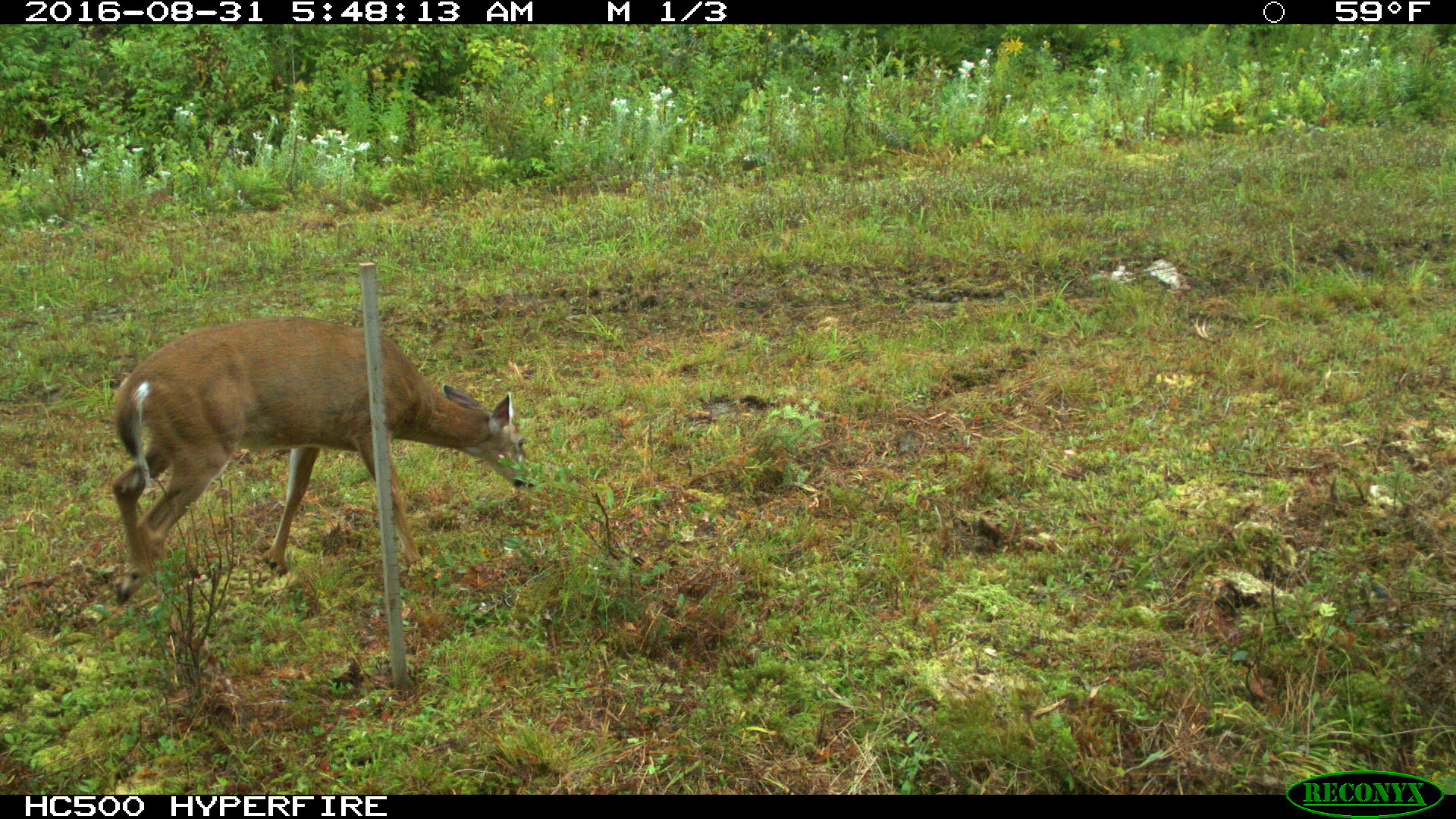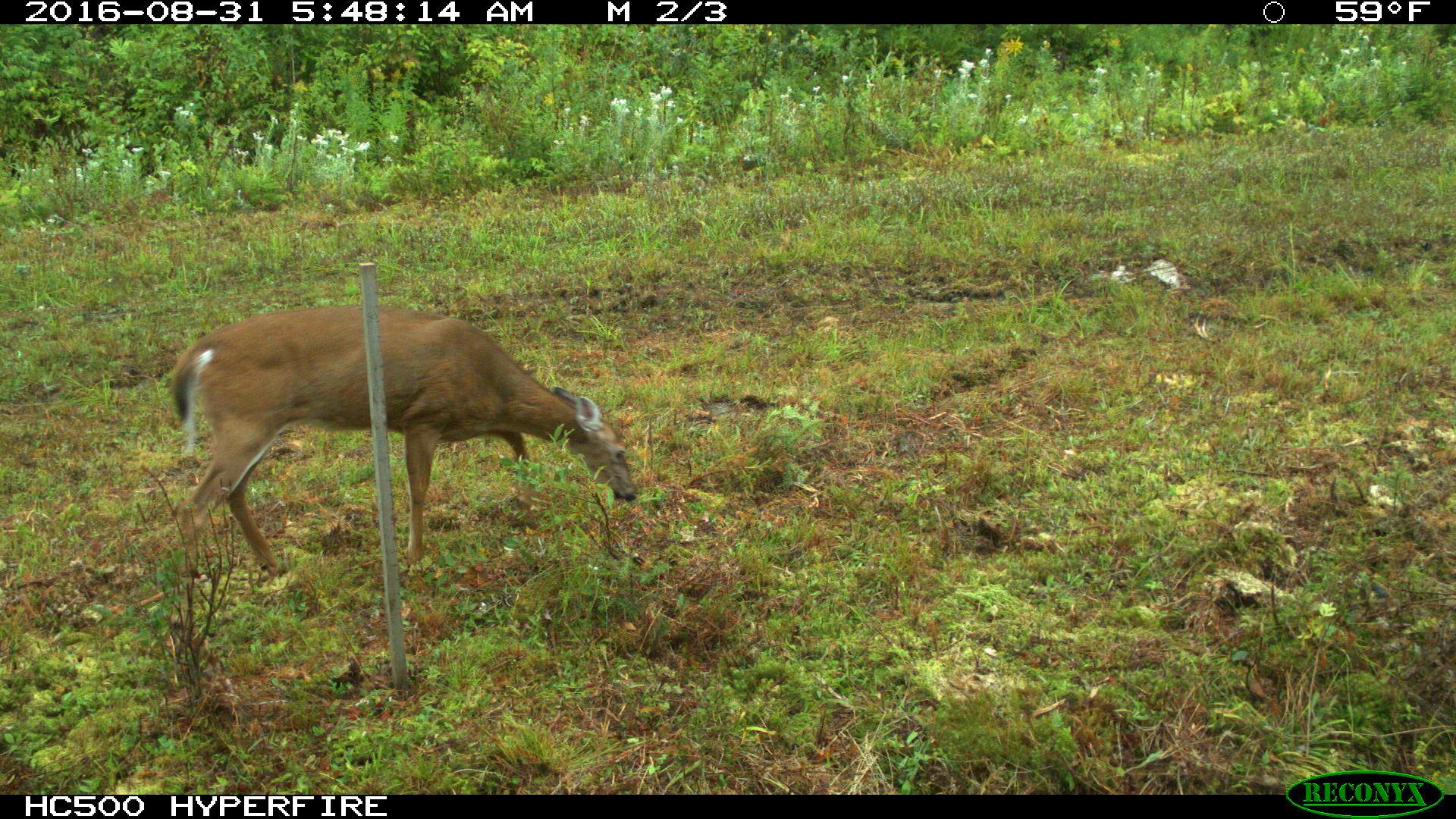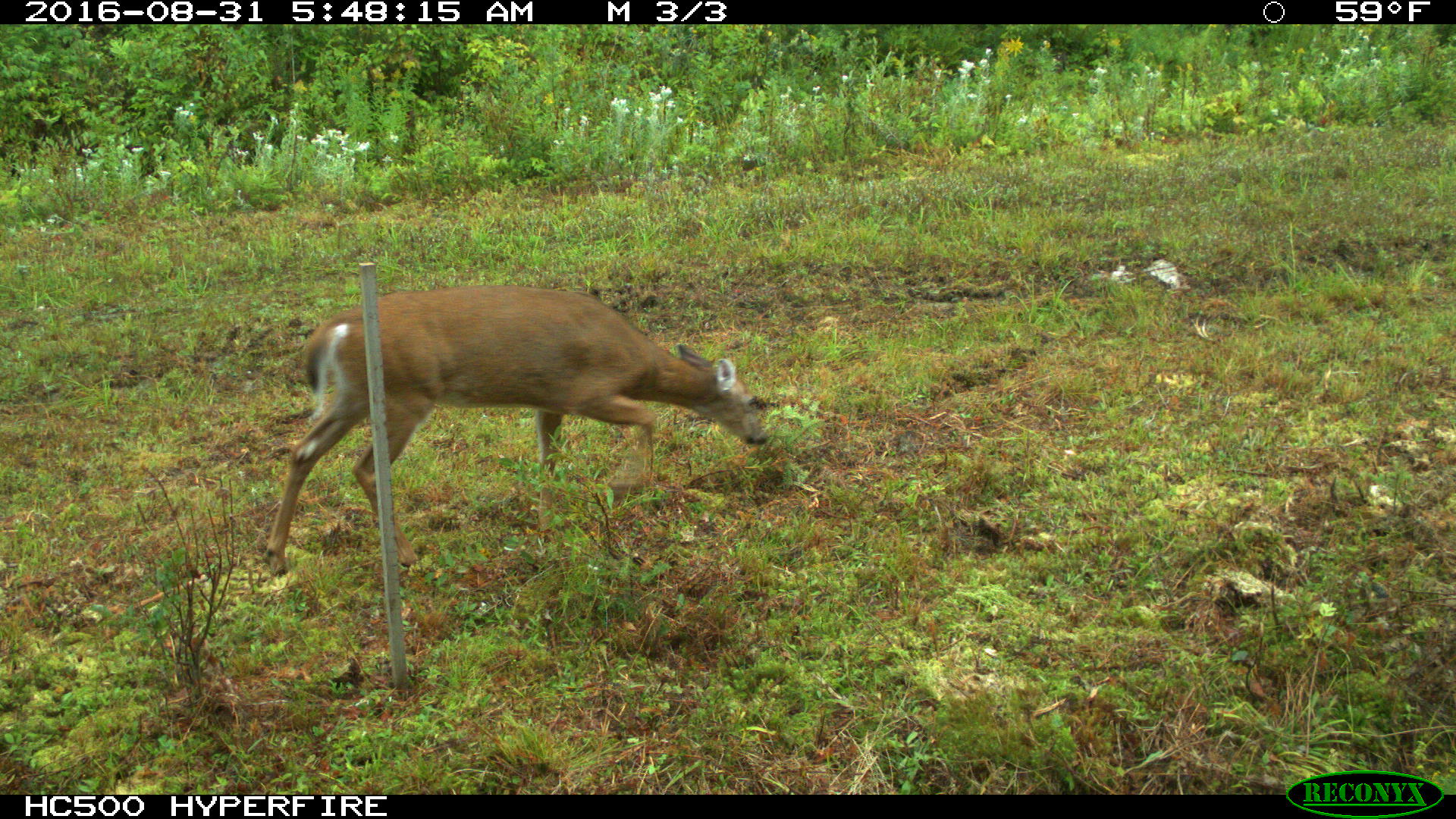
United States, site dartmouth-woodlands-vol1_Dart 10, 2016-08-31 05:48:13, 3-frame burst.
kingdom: Animalia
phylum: Chordata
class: Mammalia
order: Artiodactyla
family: Cervidae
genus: Odocoileus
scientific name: Odocoileus virginianus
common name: white-tailed deer